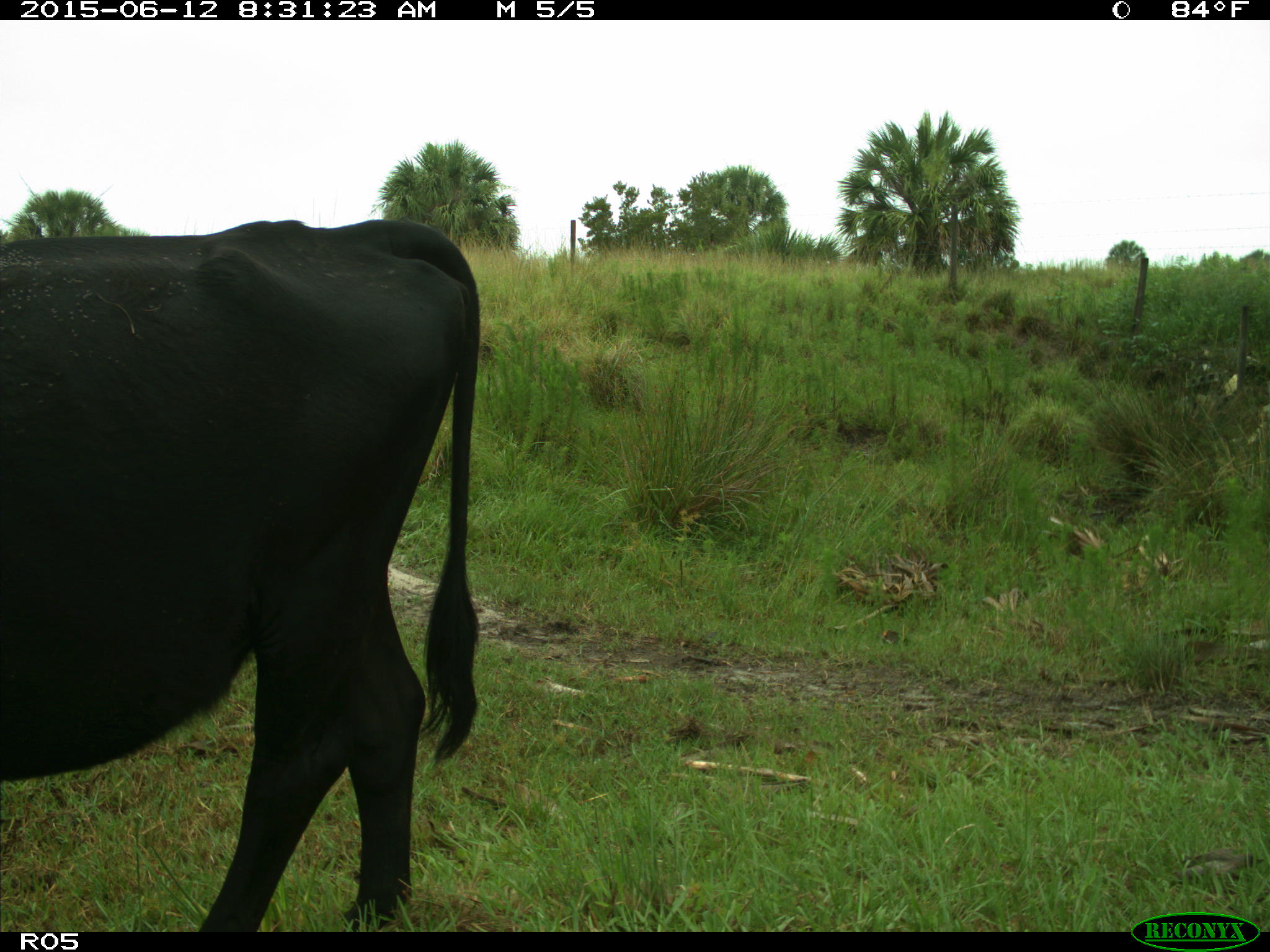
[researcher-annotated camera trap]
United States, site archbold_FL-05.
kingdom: Animalia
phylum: Chordata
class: Mammalia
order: Artiodactyla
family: Bovidae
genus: Bos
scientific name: Bos taurus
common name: domestic cow